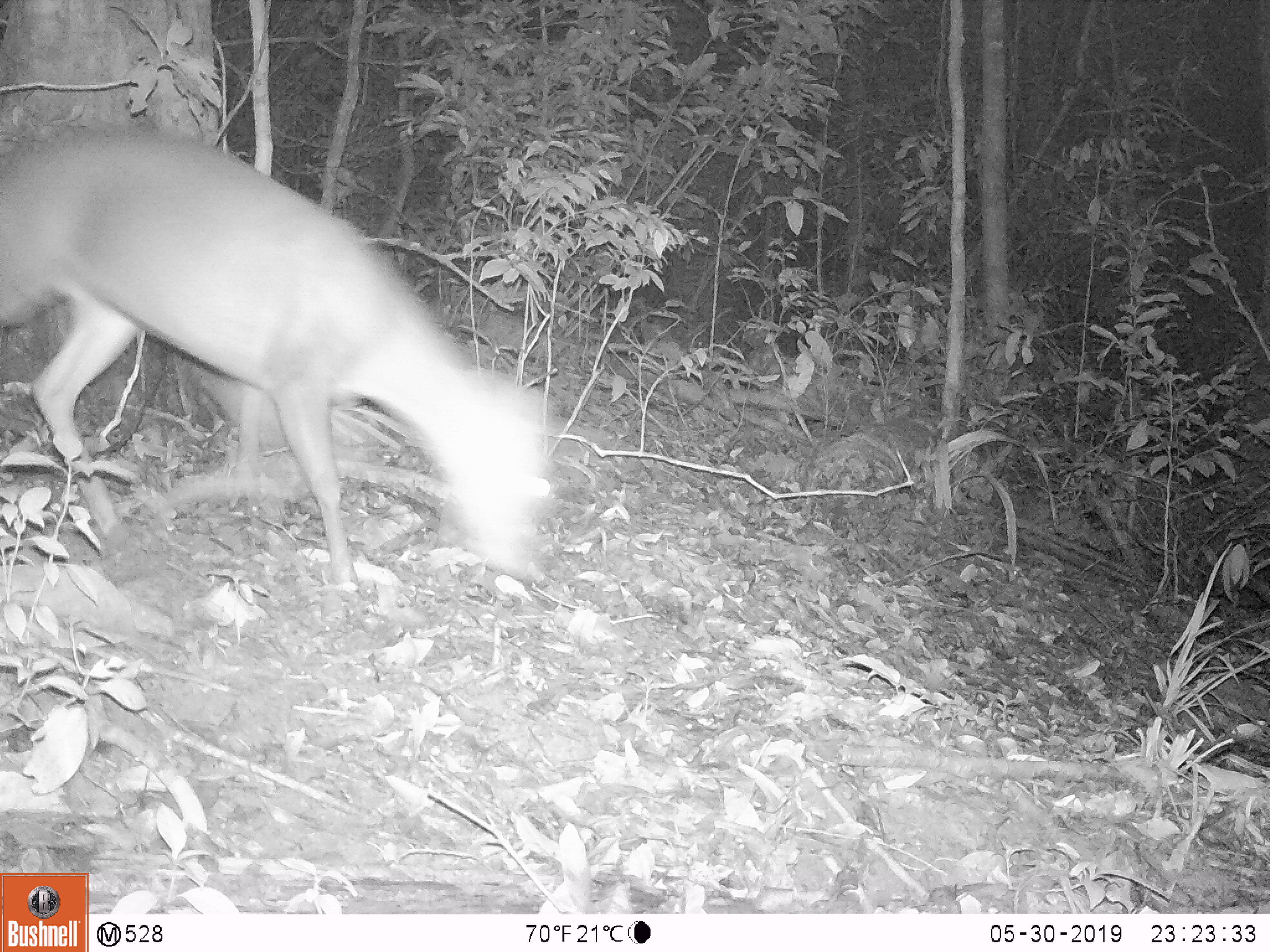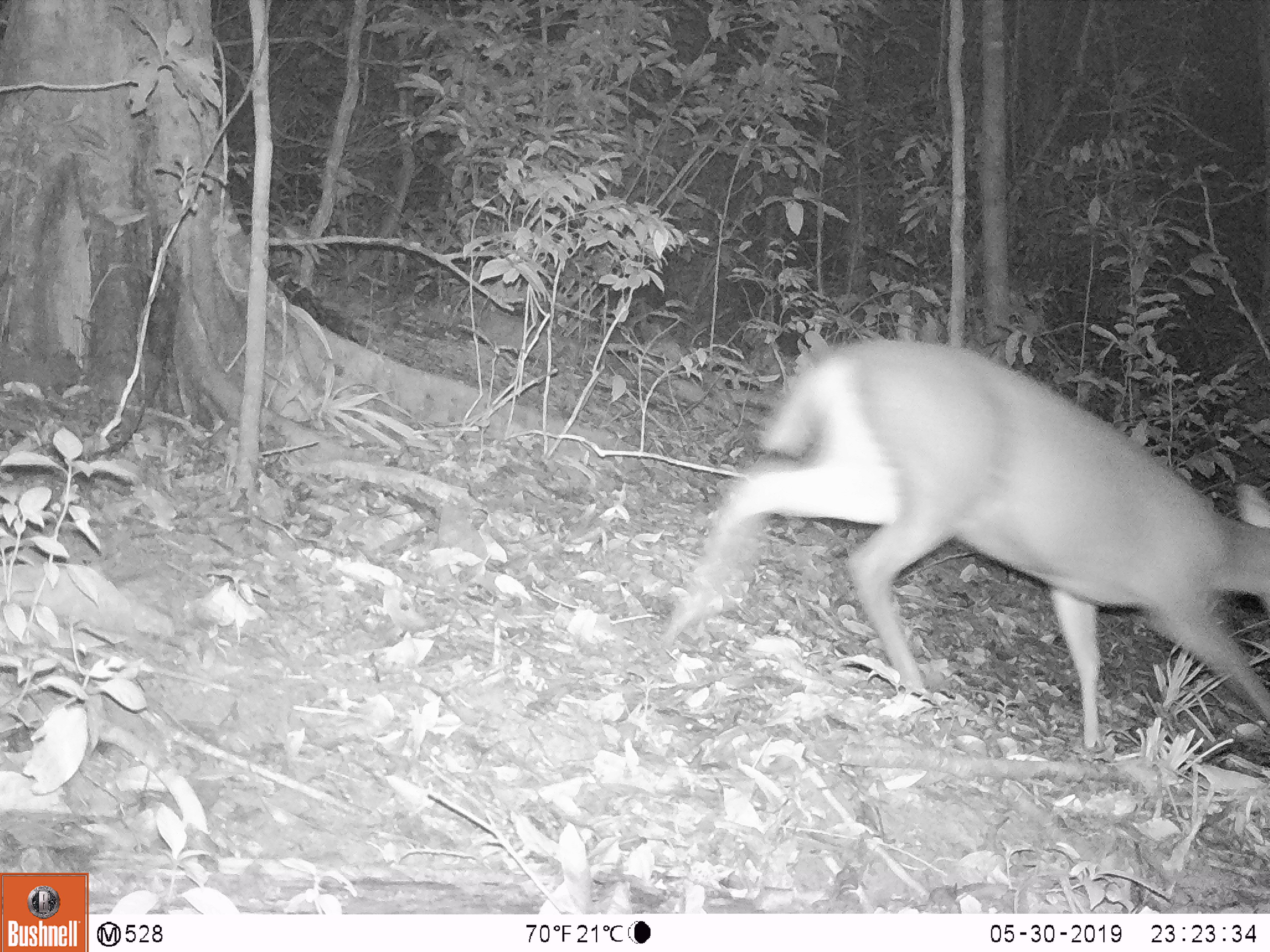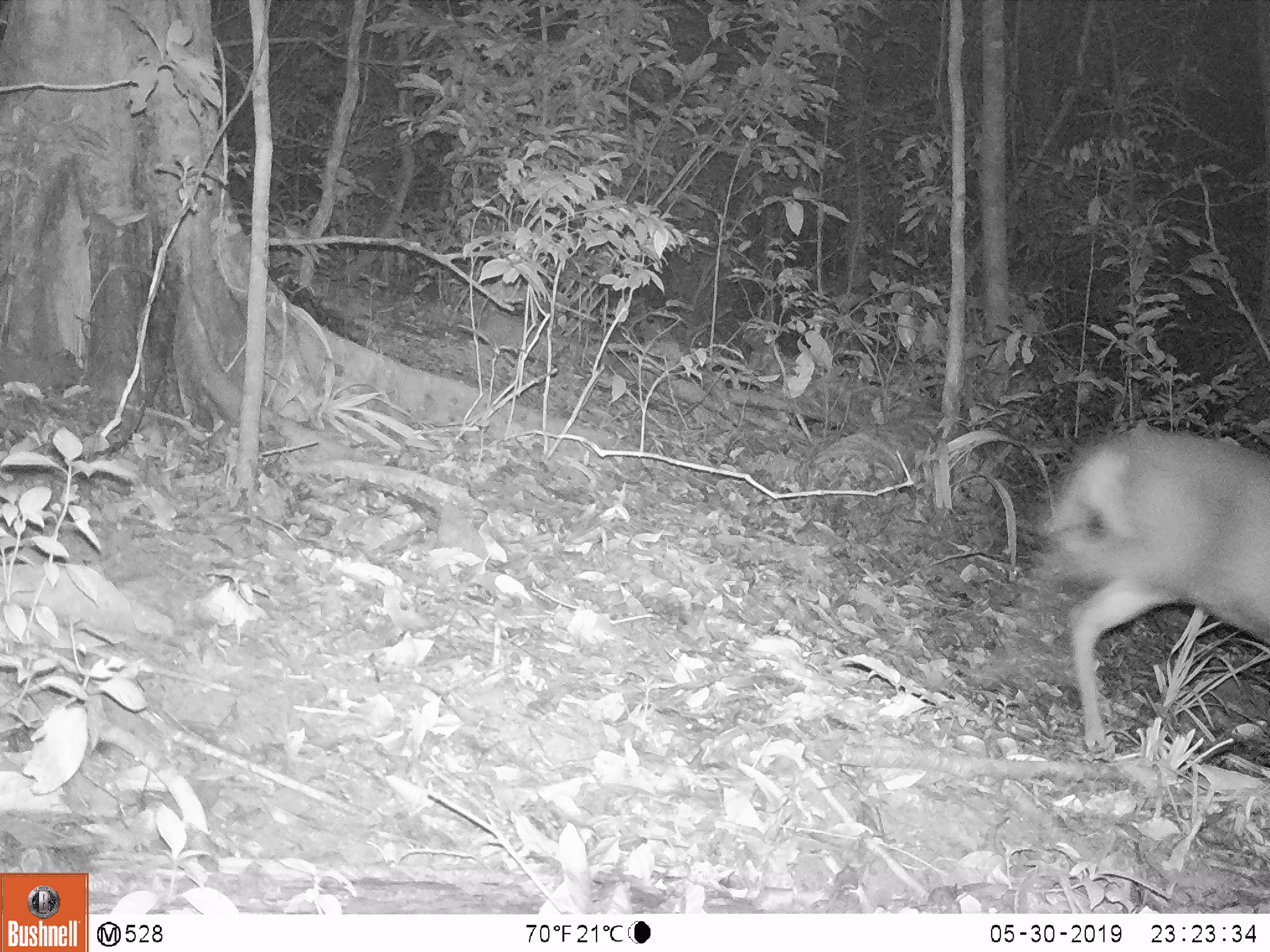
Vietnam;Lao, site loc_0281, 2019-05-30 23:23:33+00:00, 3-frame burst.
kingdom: Animalia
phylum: Chordata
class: Mammalia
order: Artiodactyla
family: Cervidae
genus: Muntiacus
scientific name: Muntiacus rooseveltorum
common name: roosevelt's muntjac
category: roosevelts muntjac group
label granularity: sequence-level